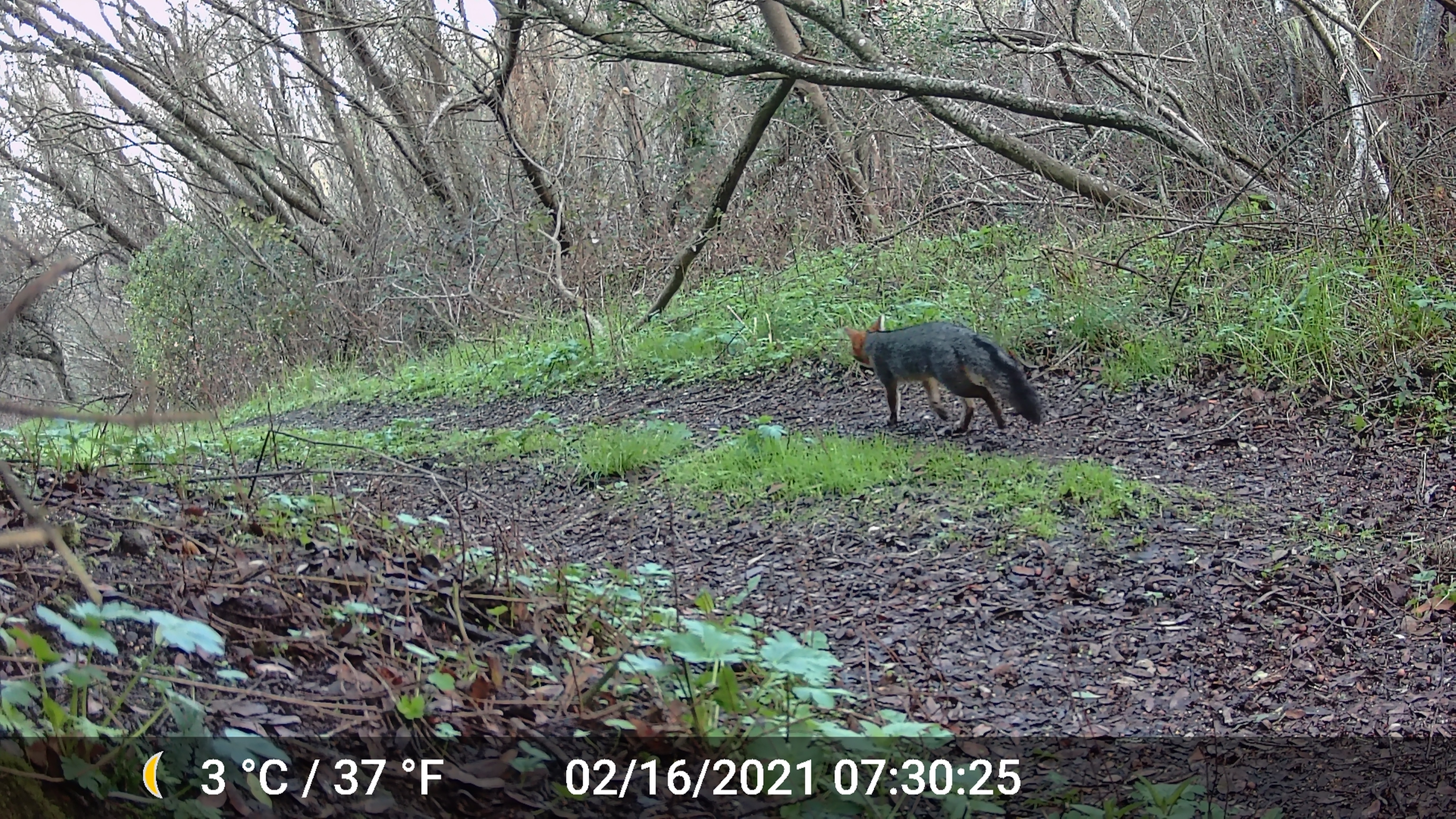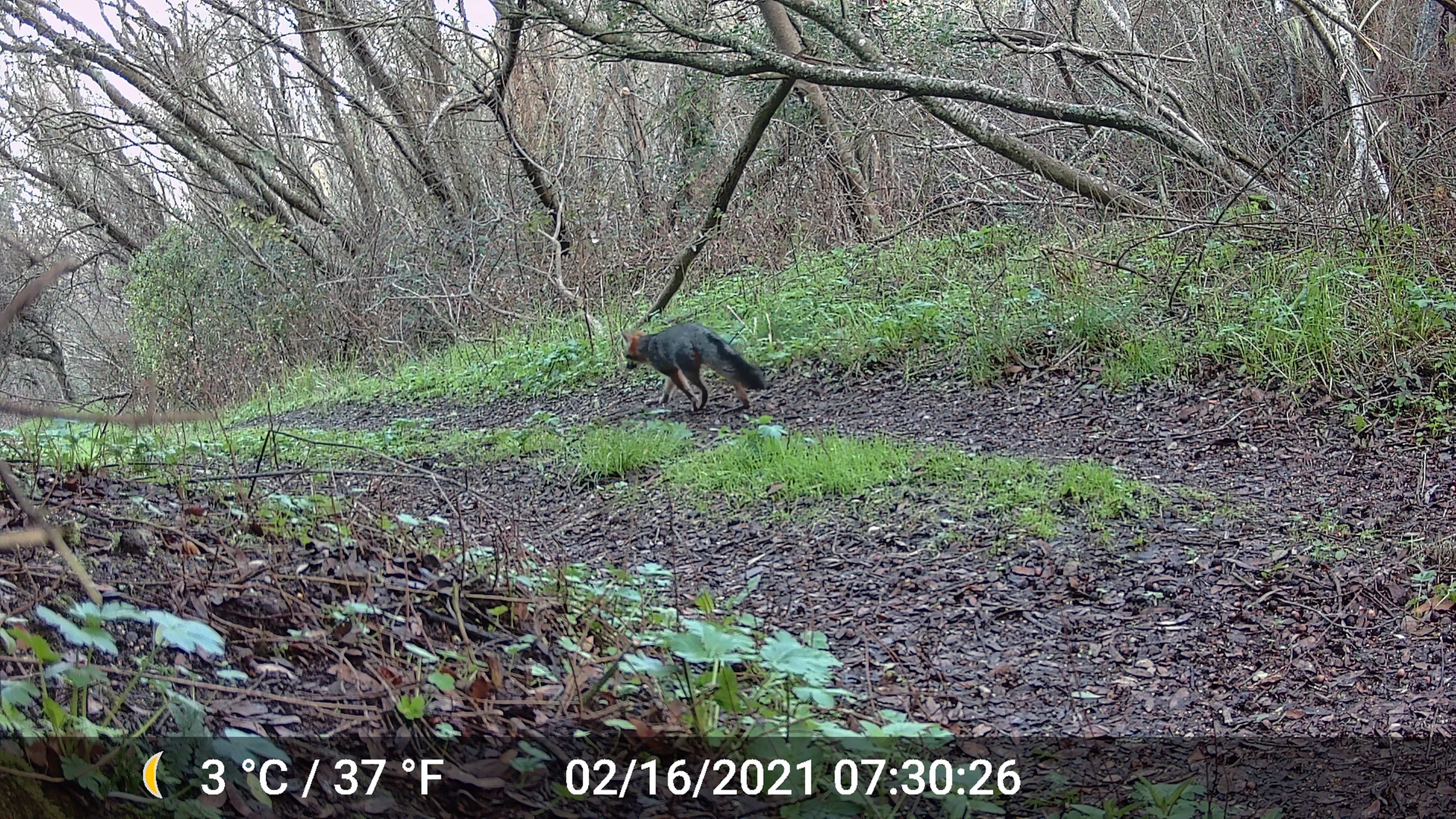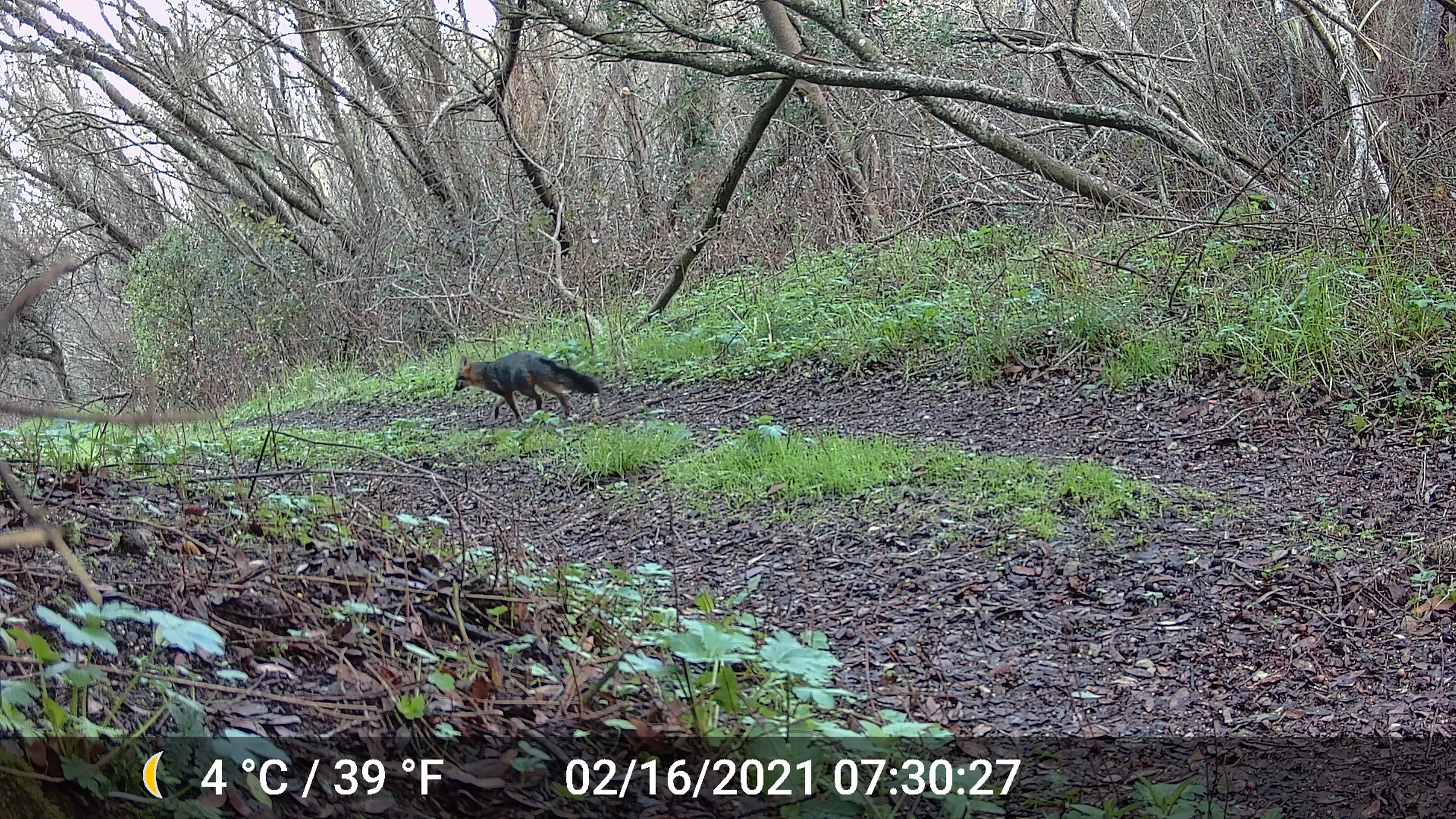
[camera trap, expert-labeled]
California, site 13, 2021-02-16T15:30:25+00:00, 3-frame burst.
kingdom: Animalia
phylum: Chordata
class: Mammalia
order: Carnivora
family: Canidae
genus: Urocyon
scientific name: Urocyon cinereoargenteus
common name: gray fox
Gray fox (Urocyon cinereoargenteus).